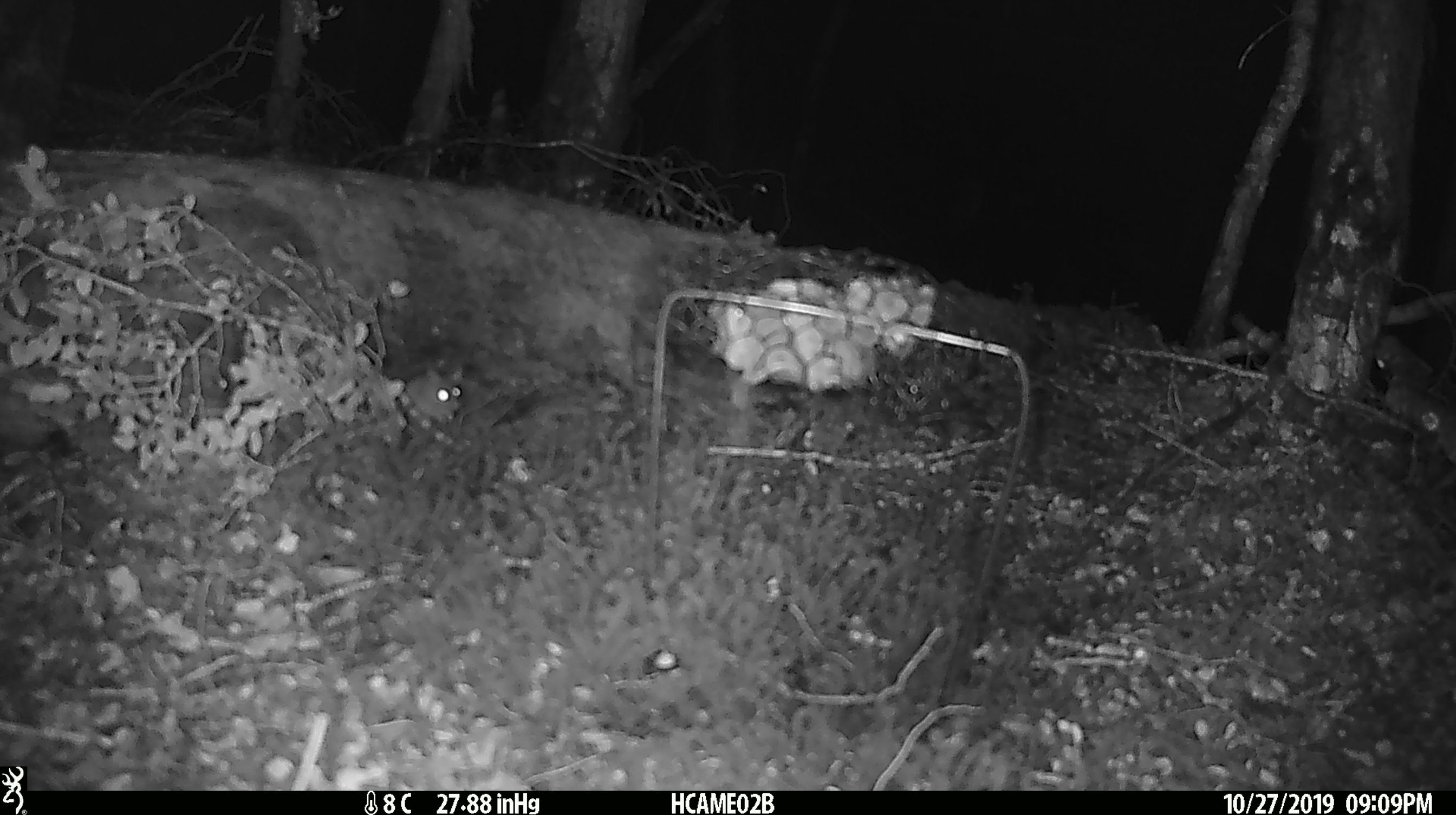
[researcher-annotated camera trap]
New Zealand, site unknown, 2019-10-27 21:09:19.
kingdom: Animalia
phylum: Chordata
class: Mammalia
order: Rodentia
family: Muridae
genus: Mus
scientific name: Mus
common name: mouse